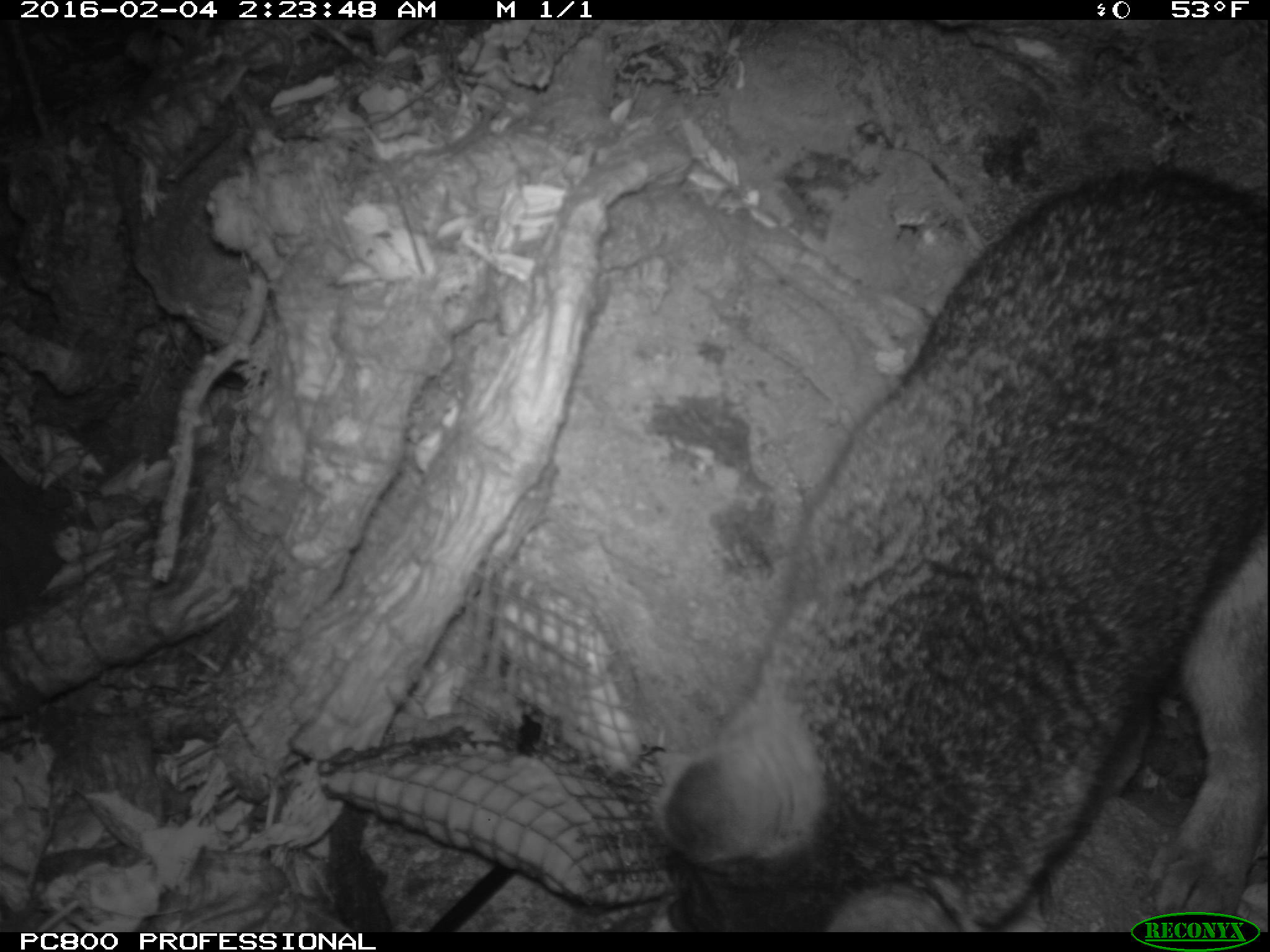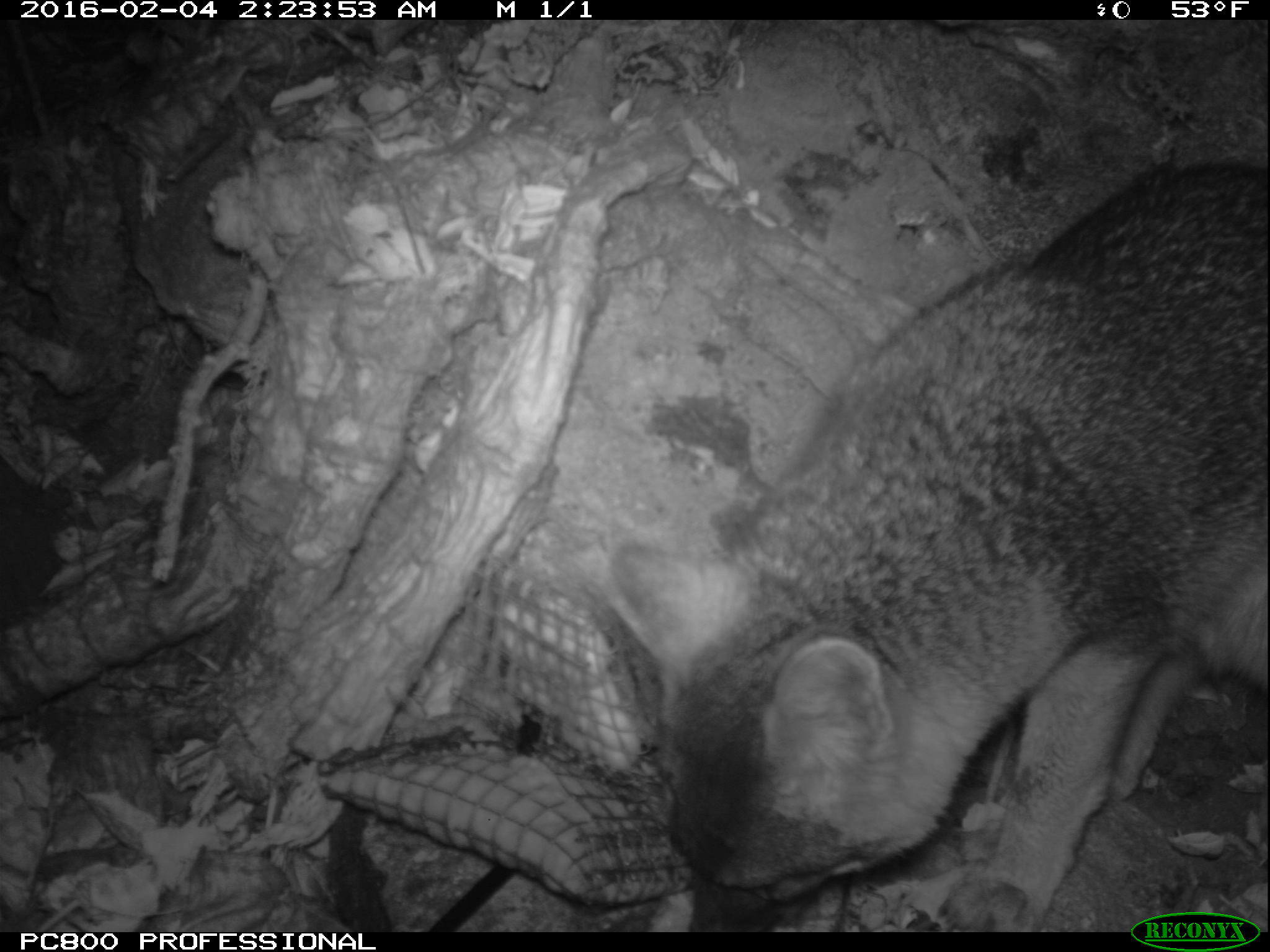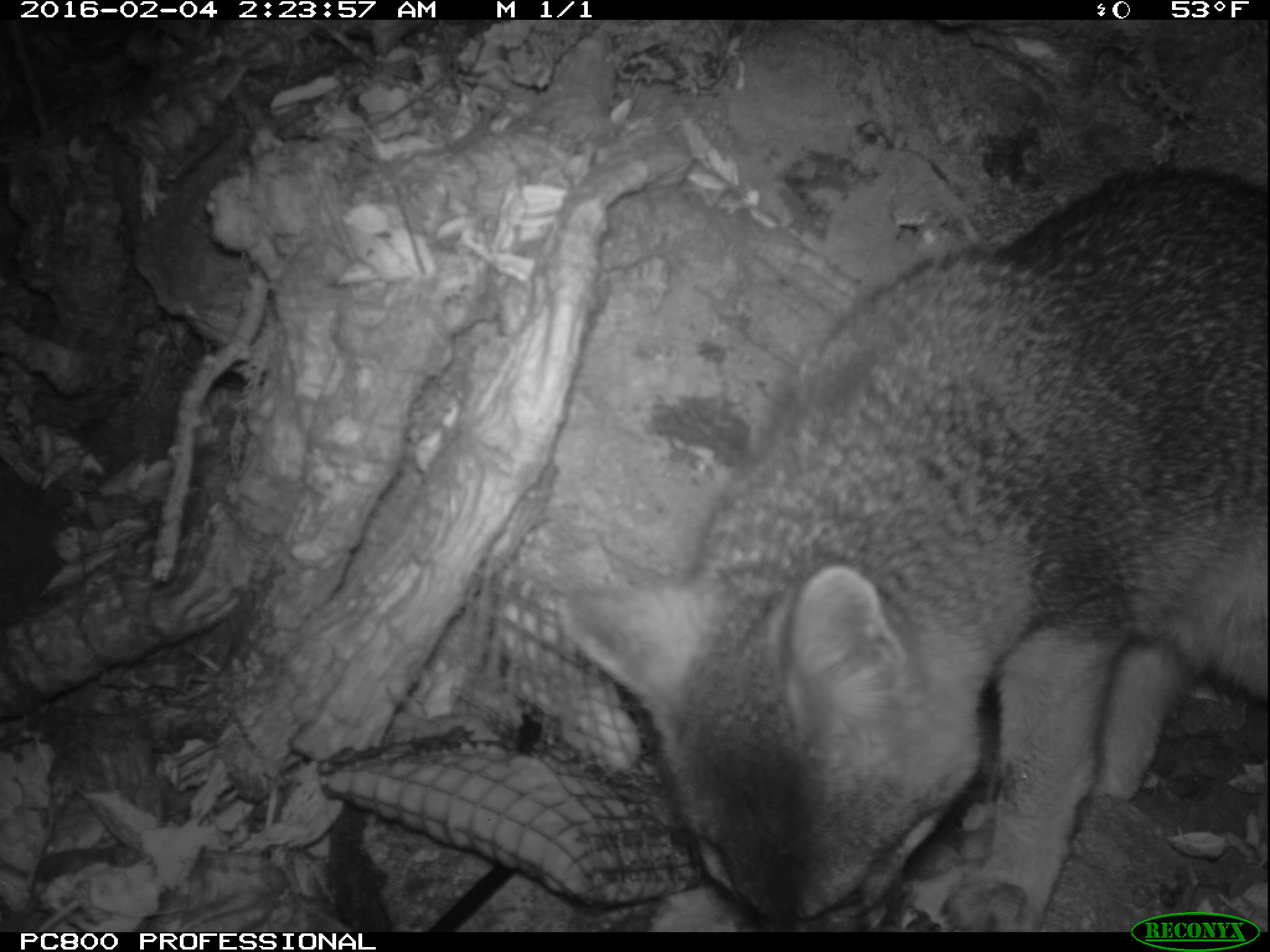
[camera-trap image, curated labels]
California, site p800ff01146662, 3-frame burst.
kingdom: Animalia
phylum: Chordata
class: Mammalia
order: Carnivora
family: Canidae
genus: Urocyon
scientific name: Urocyon littoralis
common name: island fox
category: fox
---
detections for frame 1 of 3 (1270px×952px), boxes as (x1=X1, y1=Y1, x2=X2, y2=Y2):
fox: (x1=656, y1=168, x2=1269, y2=930)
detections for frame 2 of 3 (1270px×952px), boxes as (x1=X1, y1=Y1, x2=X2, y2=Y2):
fox: (x1=597, y1=158, x2=1269, y2=929)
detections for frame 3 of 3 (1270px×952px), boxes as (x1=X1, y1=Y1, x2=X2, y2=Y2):
fox: (x1=553, y1=165, x2=1269, y2=932)